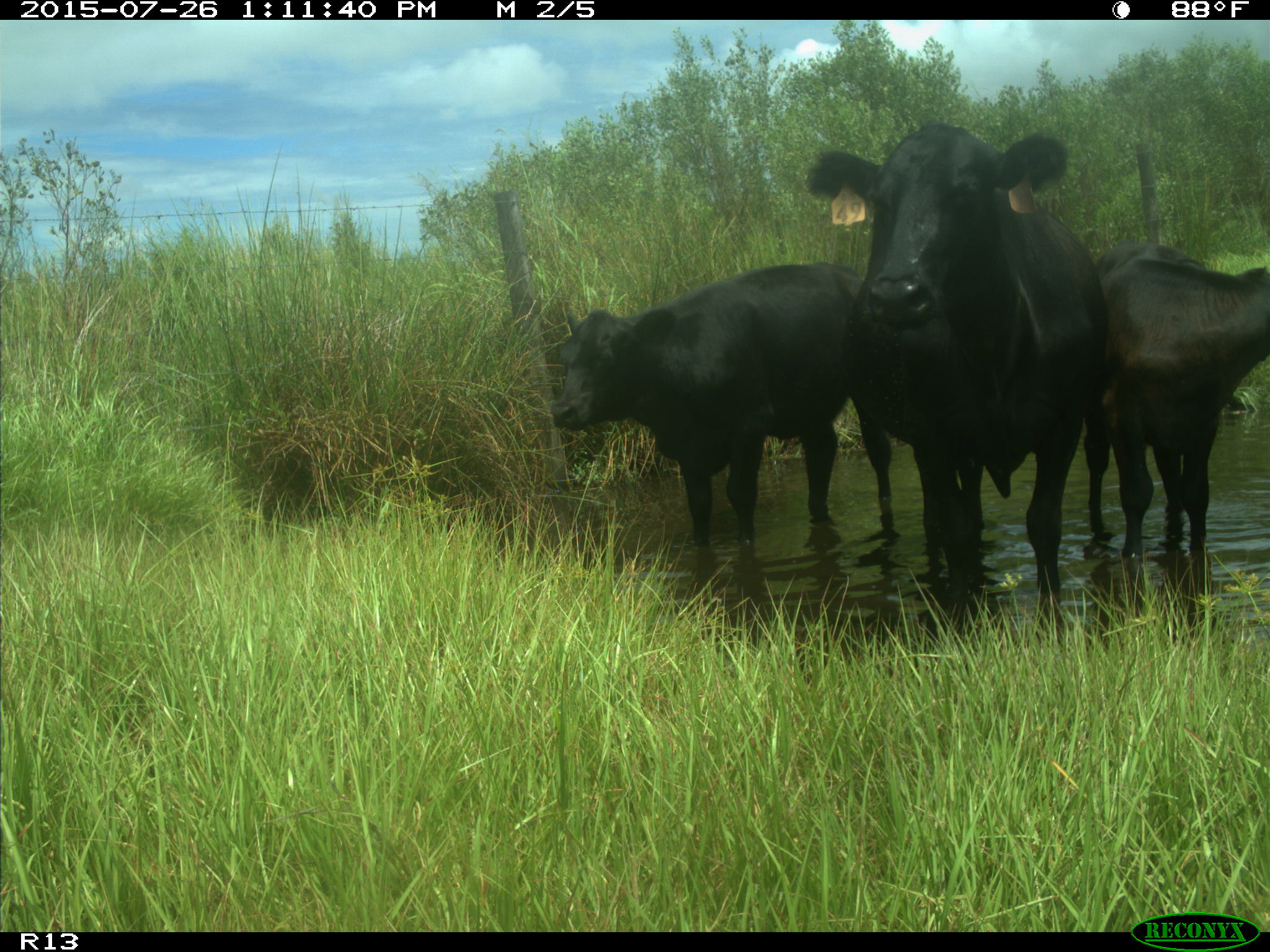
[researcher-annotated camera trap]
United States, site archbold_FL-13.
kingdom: Animalia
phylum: Chordata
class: Mammalia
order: Artiodactyla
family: Bovidae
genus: Bos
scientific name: Bos taurus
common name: domestic cow